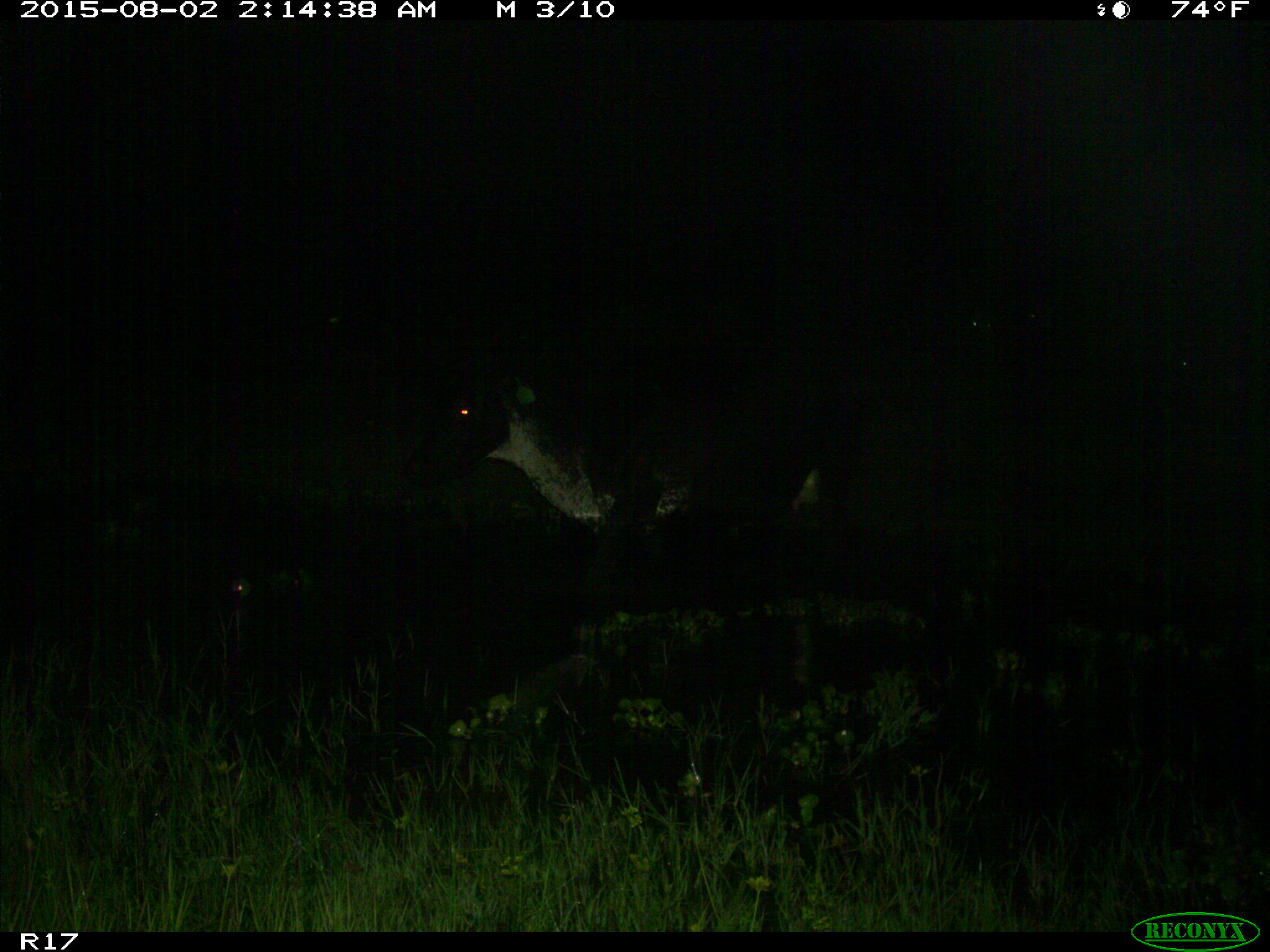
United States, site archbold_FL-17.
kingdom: Animalia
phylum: Chordata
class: Mammalia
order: Artiodactyla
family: Bovidae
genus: Bos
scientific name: Bos taurus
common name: domestic cow